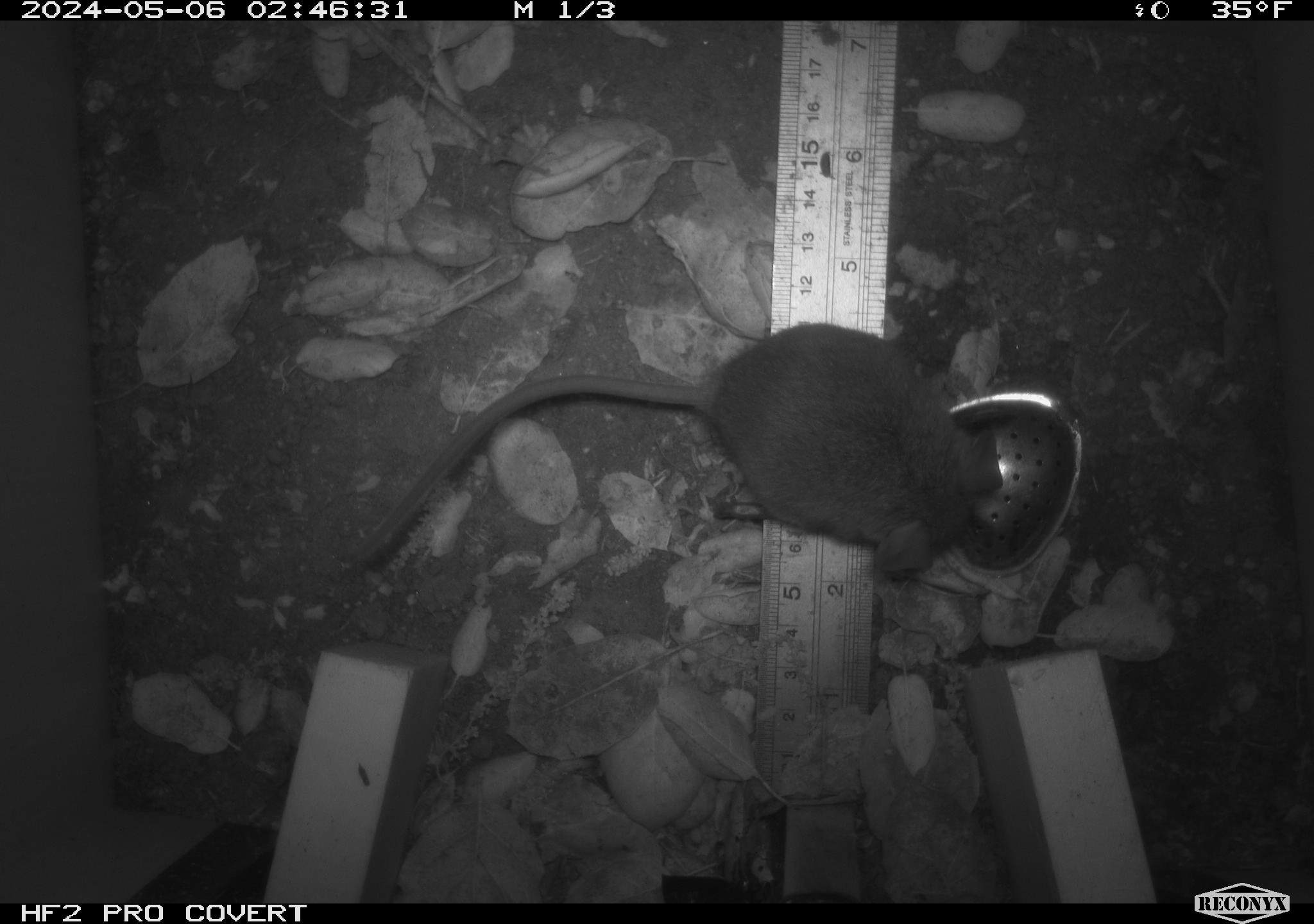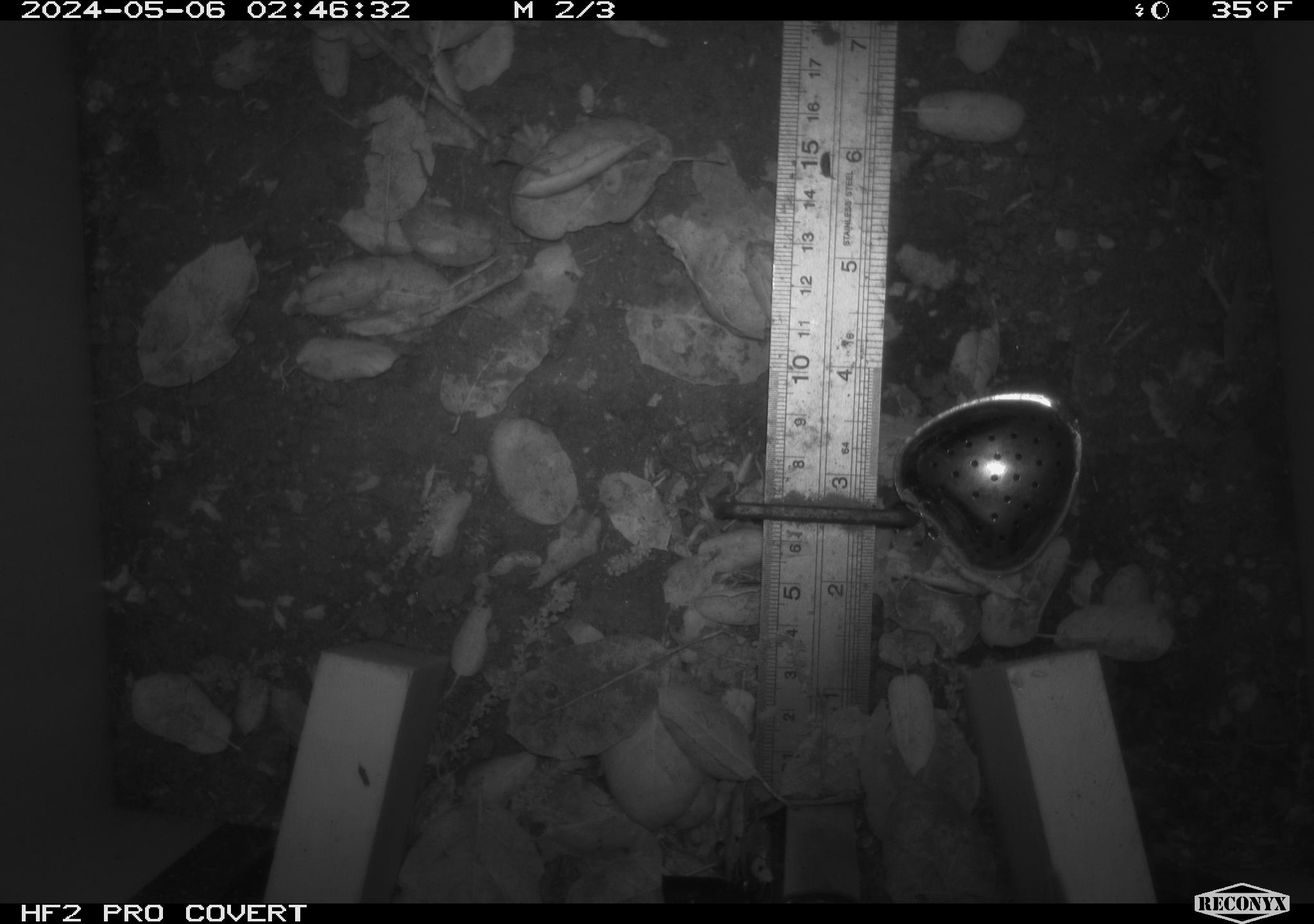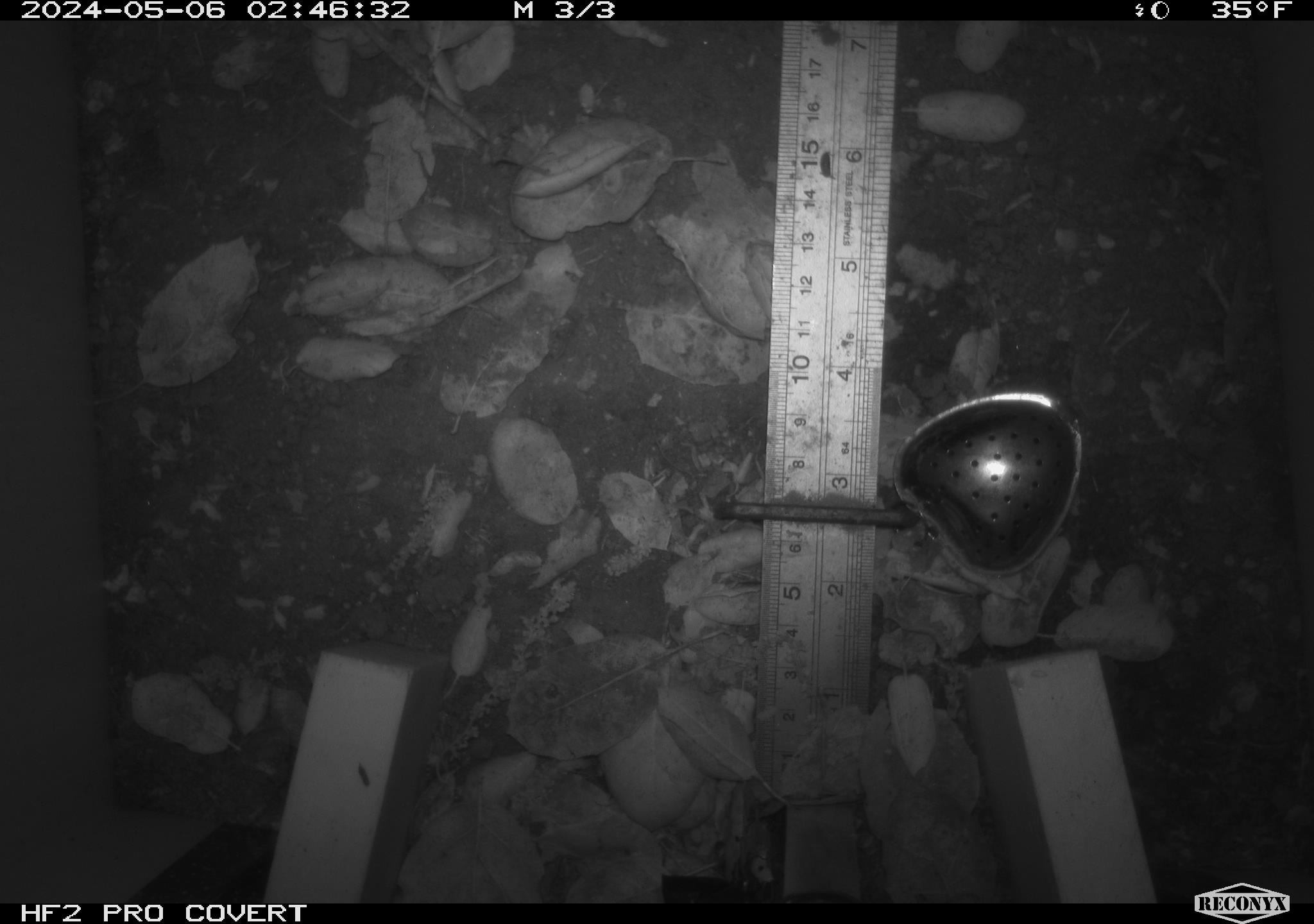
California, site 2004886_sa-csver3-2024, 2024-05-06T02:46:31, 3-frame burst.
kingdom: Animalia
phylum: Chordata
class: Mammalia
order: Rodentia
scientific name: Rodentia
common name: rodent